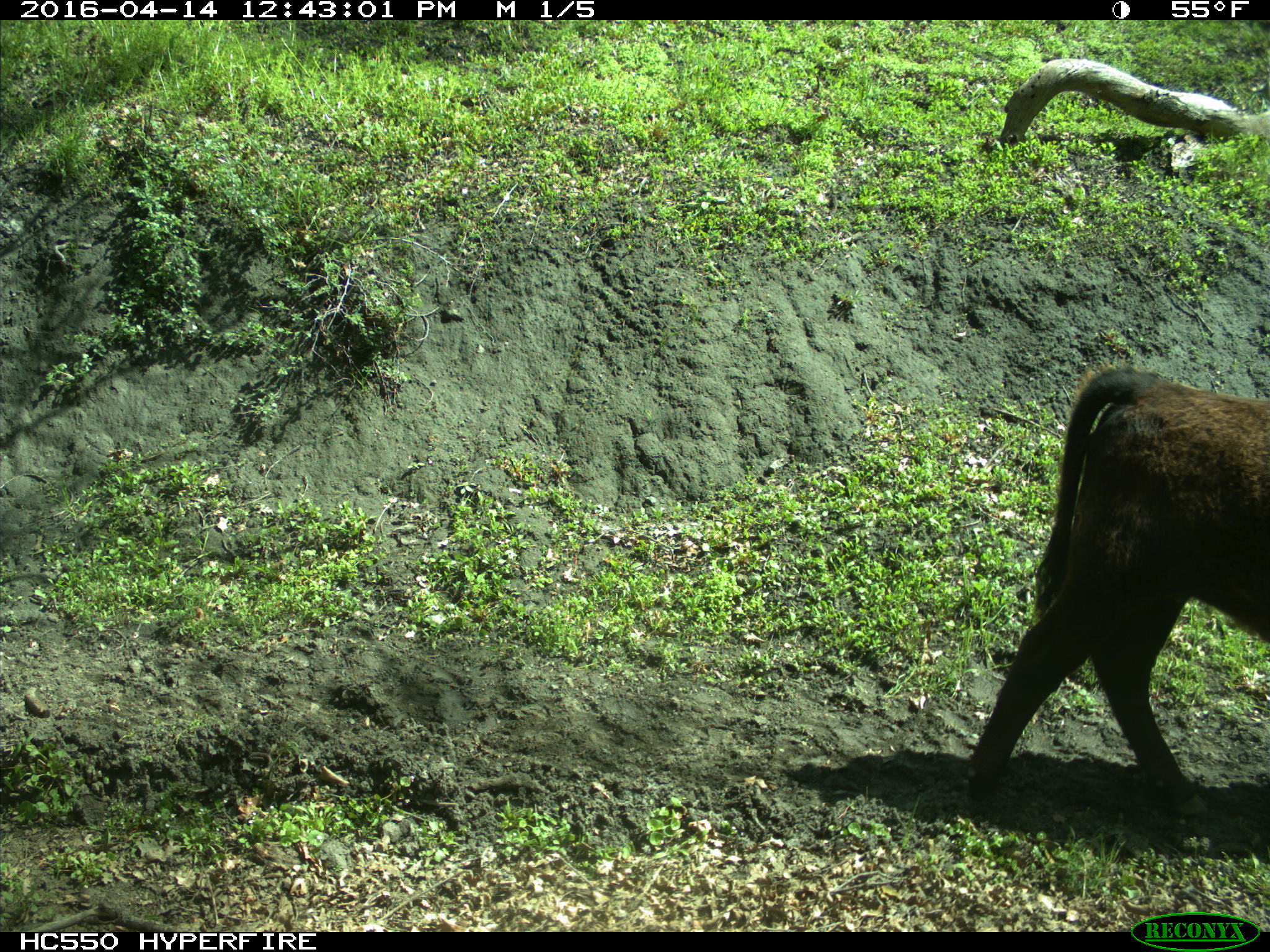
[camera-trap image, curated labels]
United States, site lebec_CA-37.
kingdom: Animalia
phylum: Chordata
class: Mammalia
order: Artiodactyla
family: Bovidae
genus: Bos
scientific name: Bos taurus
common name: domestic cow